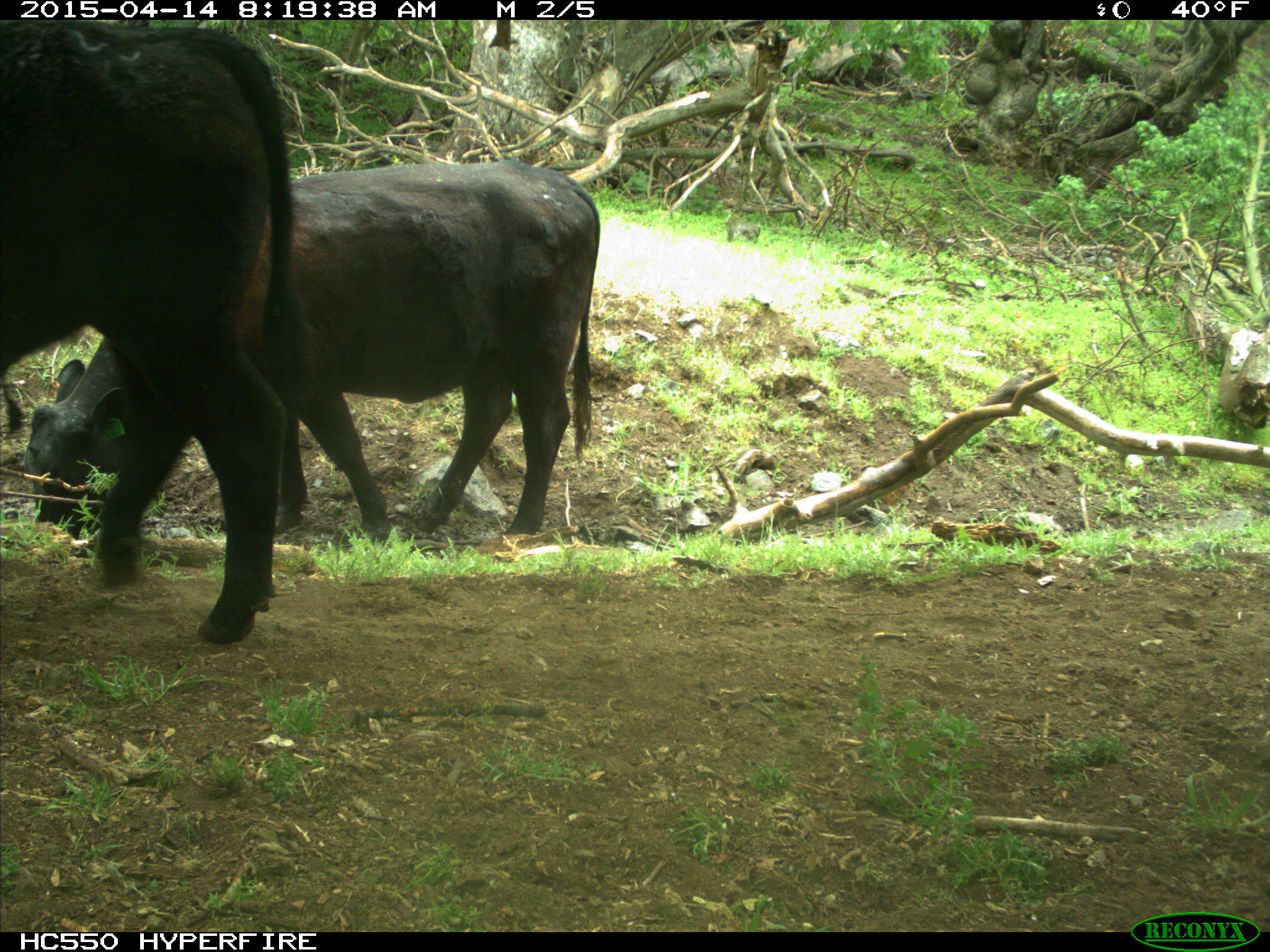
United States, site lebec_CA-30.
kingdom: Animalia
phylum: Chordata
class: Mammalia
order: Artiodactyla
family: Bovidae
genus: Bos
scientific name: Bos taurus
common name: domestic cow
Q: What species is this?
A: Bos taurus (domestic cow).